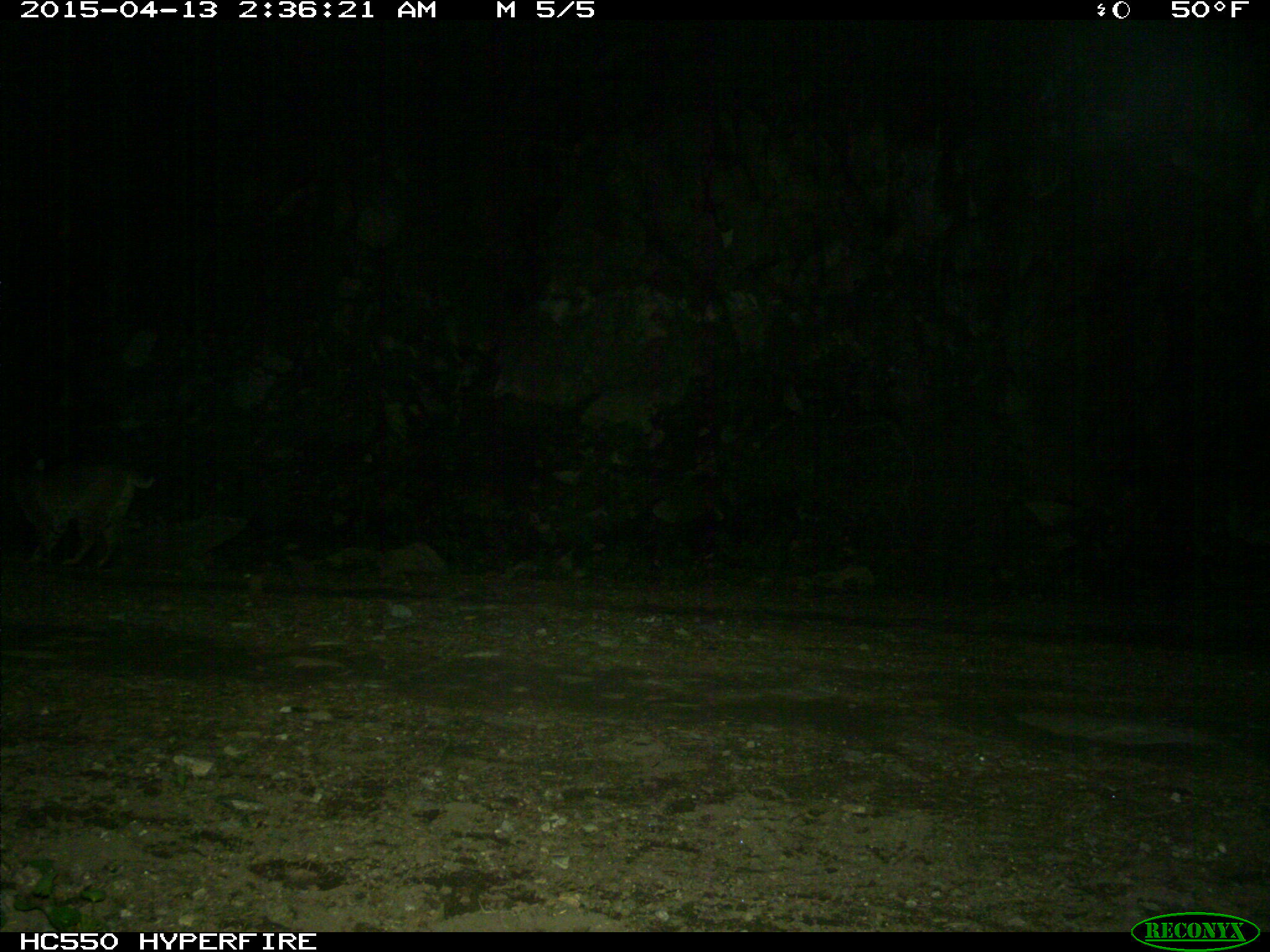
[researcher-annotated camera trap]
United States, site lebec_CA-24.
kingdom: Animalia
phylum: Chordata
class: Mammalia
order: Carnivora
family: Felidae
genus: Lynx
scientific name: Lynx rufus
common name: bobcat